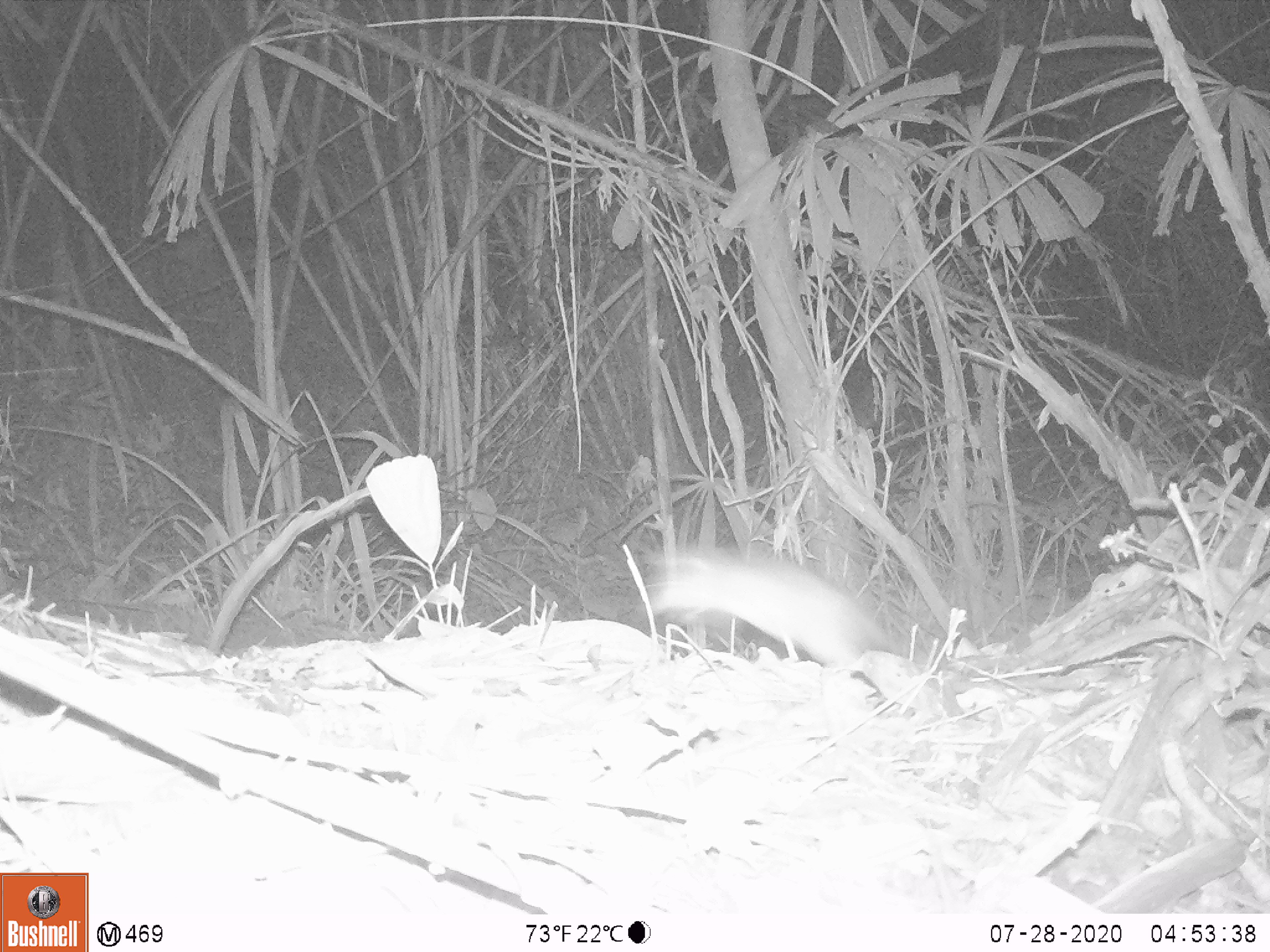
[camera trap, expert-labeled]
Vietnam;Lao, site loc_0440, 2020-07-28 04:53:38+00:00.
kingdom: Animalia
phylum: Chordata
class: Mammalia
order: Rodentia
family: Muridae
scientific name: Muridae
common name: old-world mice and rats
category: unidentified murid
Unidentified murid (old-world mice and rats) (Muridae). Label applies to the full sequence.